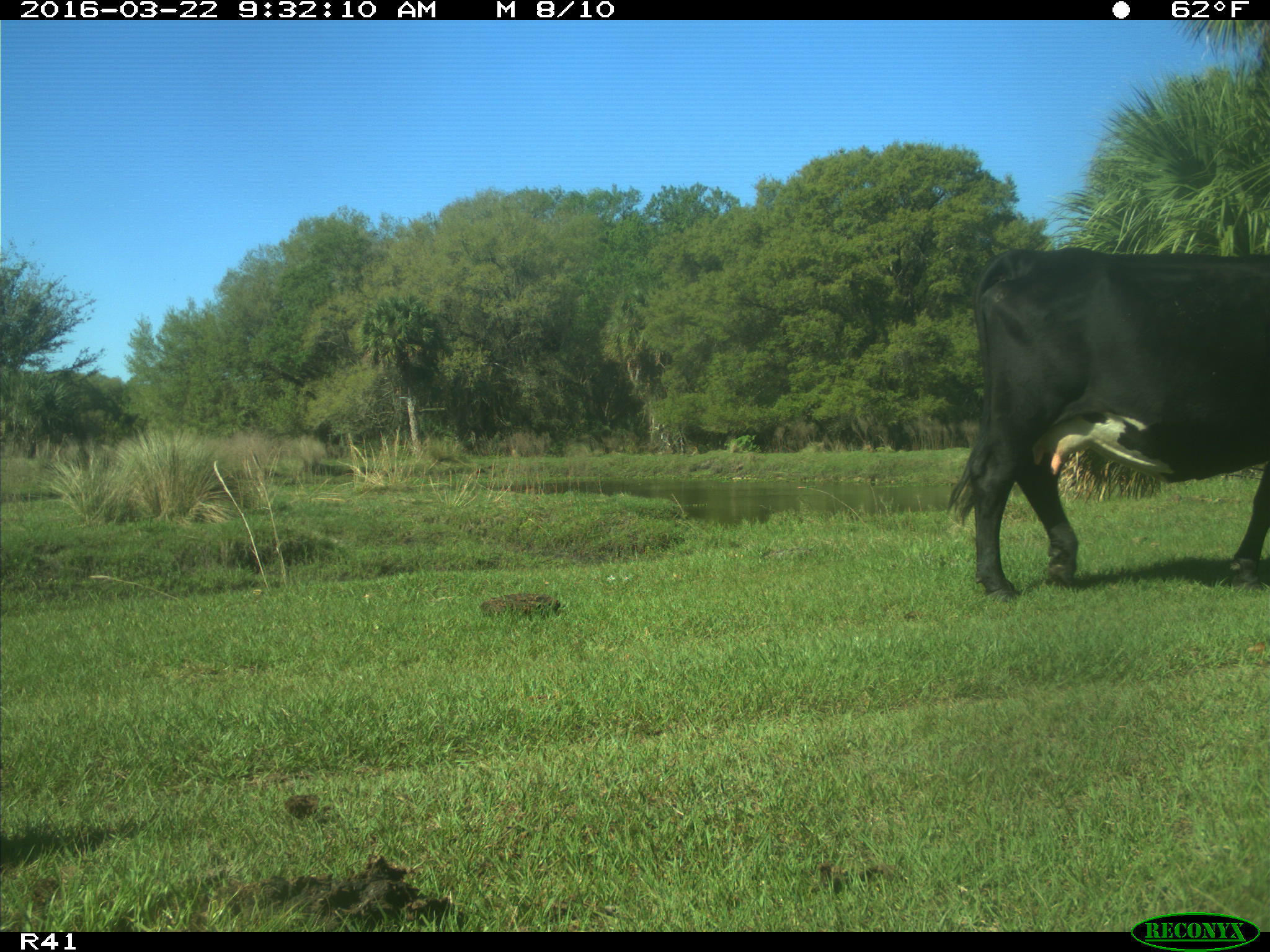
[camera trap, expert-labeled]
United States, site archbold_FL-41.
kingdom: Animalia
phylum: Chordata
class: Mammalia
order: Artiodactyla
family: Bovidae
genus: Bos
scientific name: Bos taurus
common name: domestic cow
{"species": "Bos taurus (domestic cow)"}